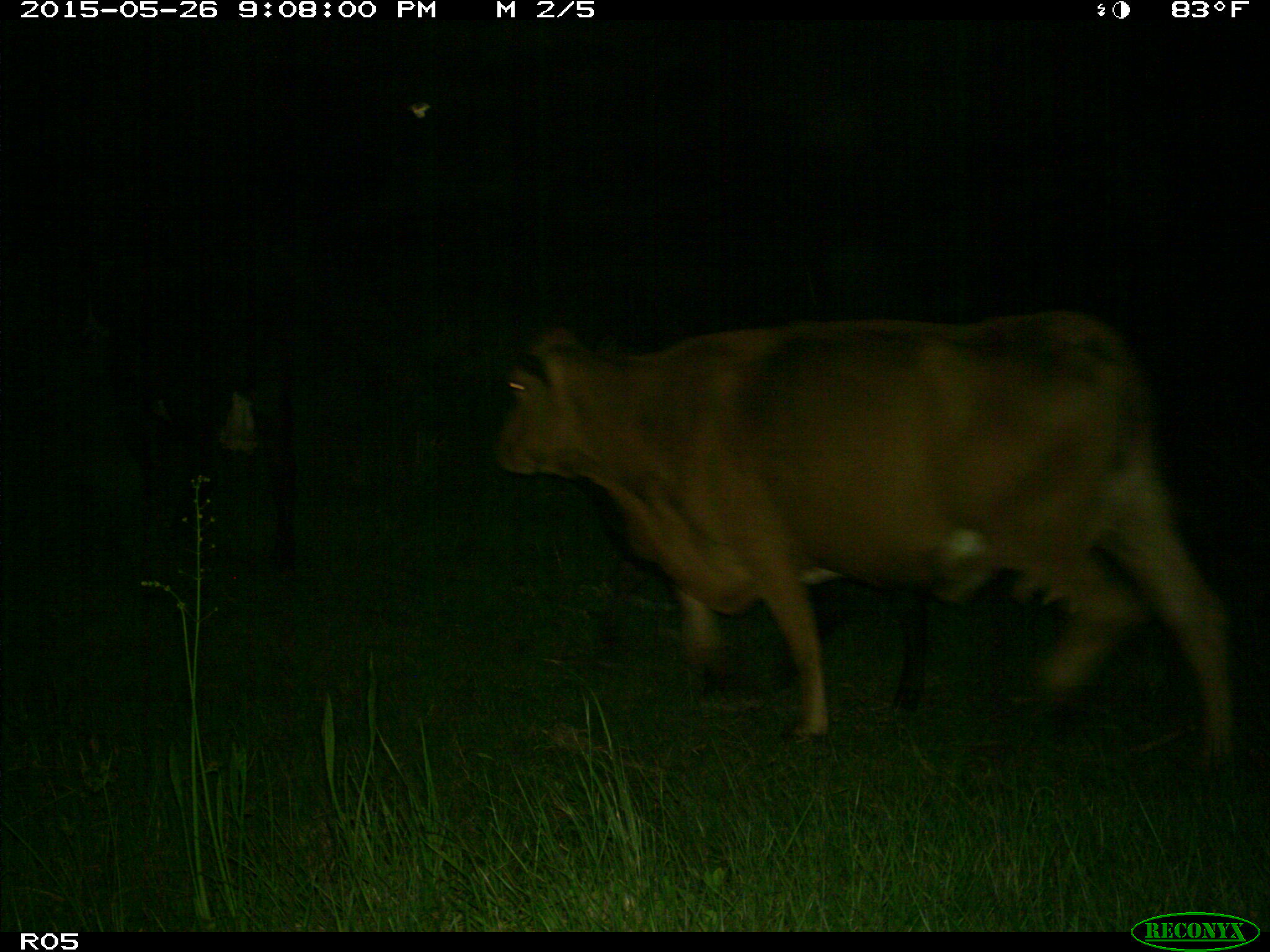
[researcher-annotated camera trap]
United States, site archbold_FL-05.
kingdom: Animalia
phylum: Chordata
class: Mammalia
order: Artiodactyla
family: Bovidae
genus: Bos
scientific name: Bos taurus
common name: domestic cow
Bos taurus (domestic cow).